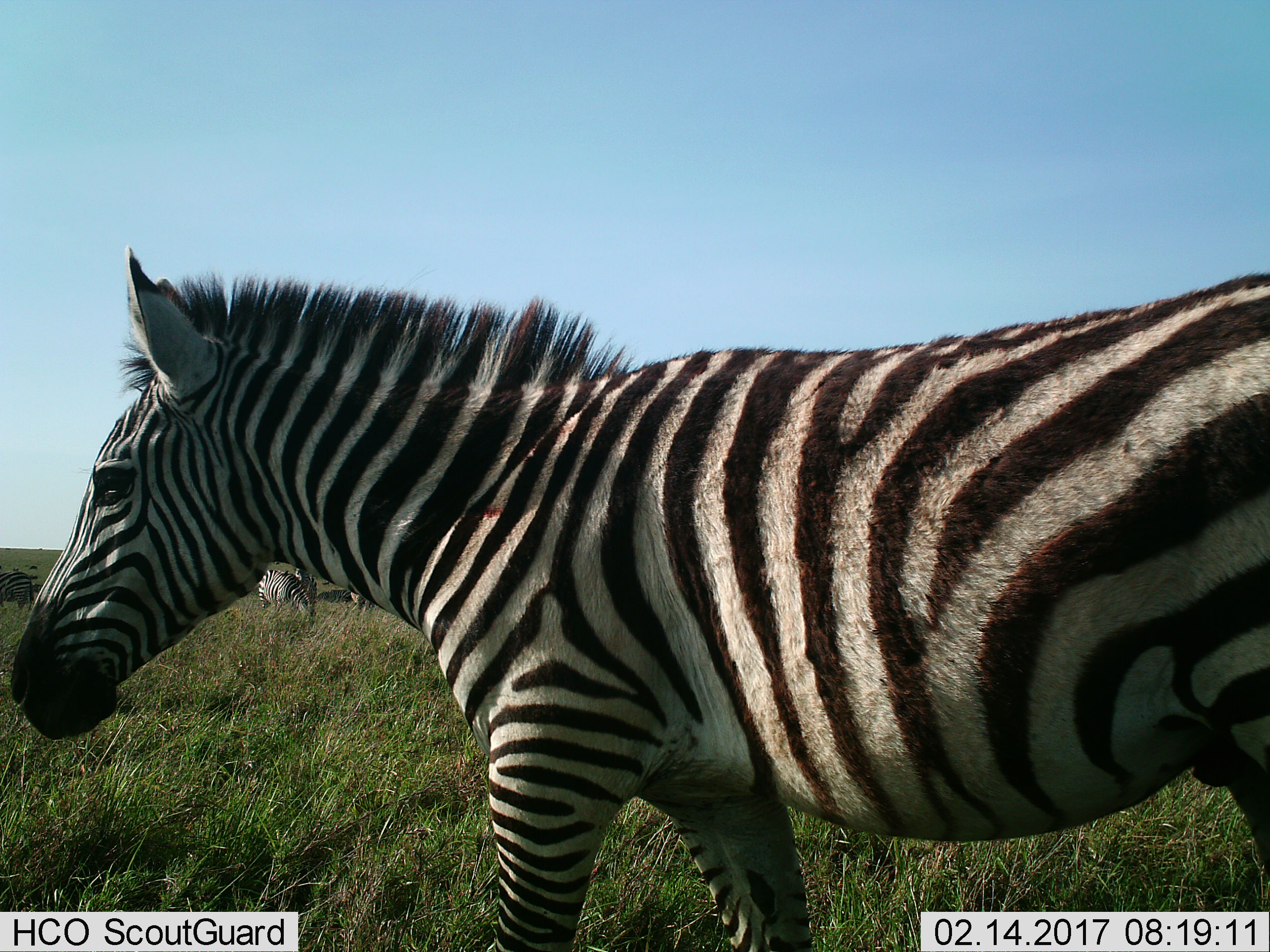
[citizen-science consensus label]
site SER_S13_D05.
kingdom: Animalia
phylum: Chordata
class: Mammalia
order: Perissodactyla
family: Equidae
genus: Equus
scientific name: Equus quagga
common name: plains zebra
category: zebraplains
Zebraplains (plains zebra) (Equus quagga), count 3. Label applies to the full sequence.